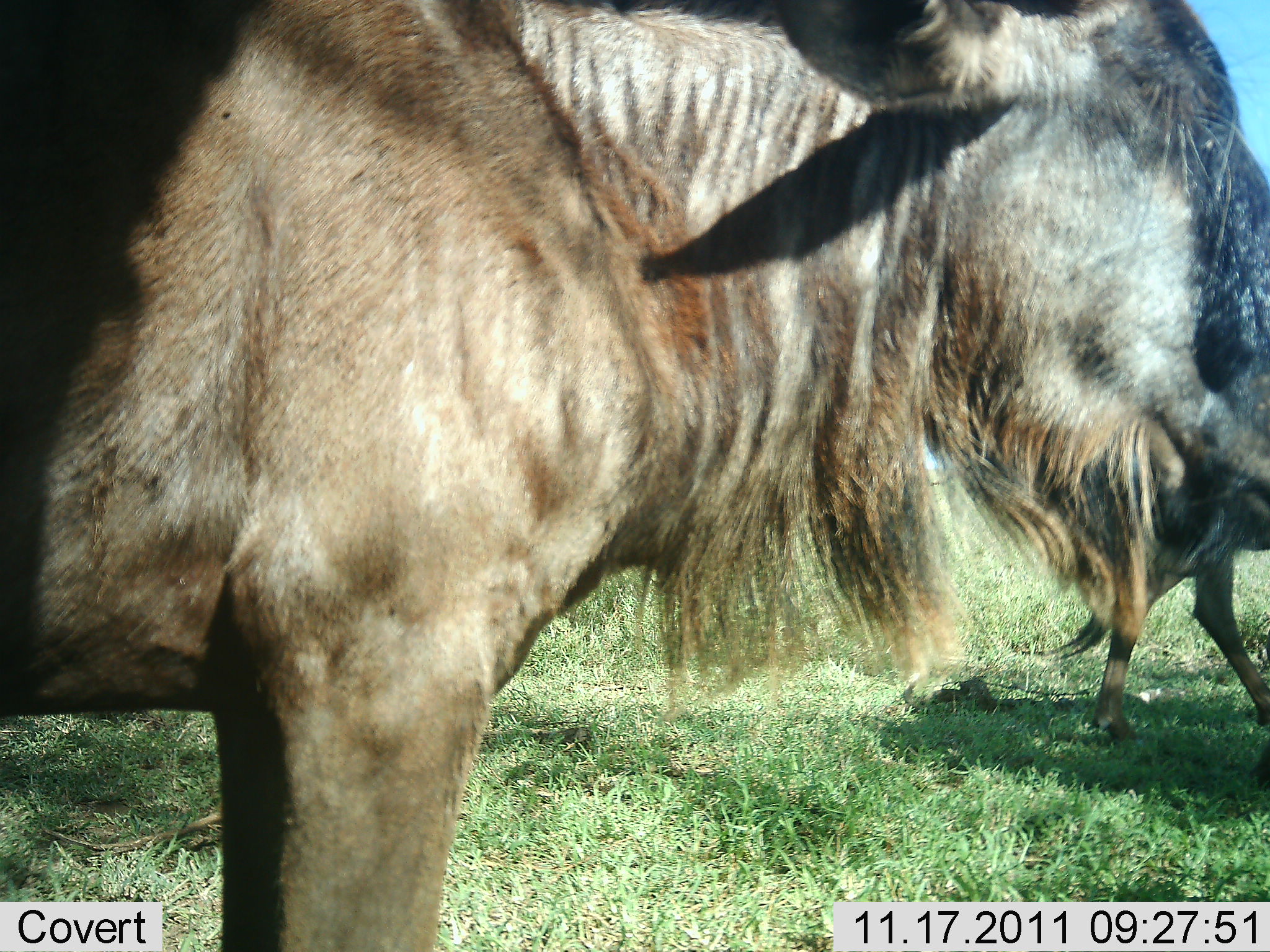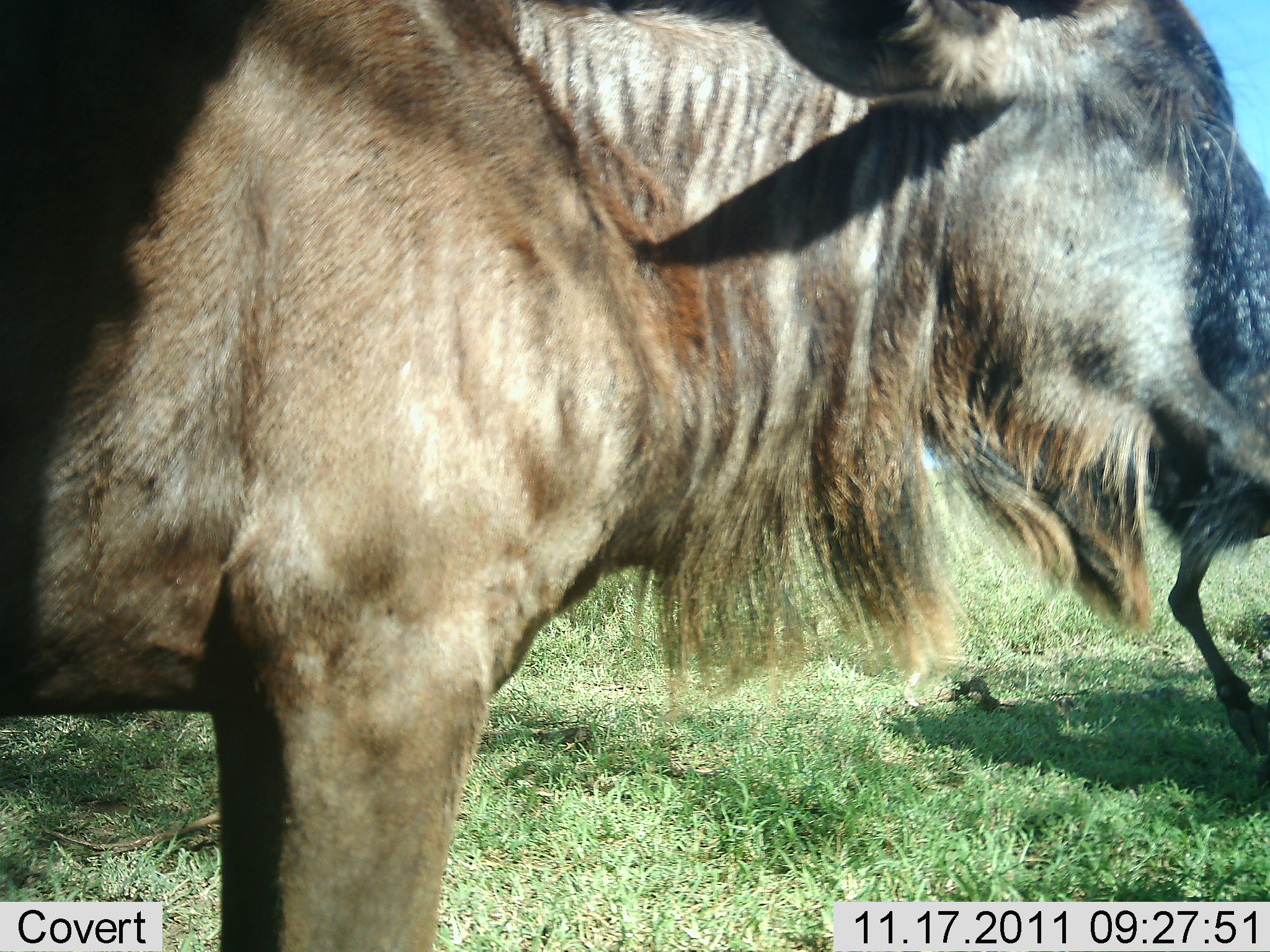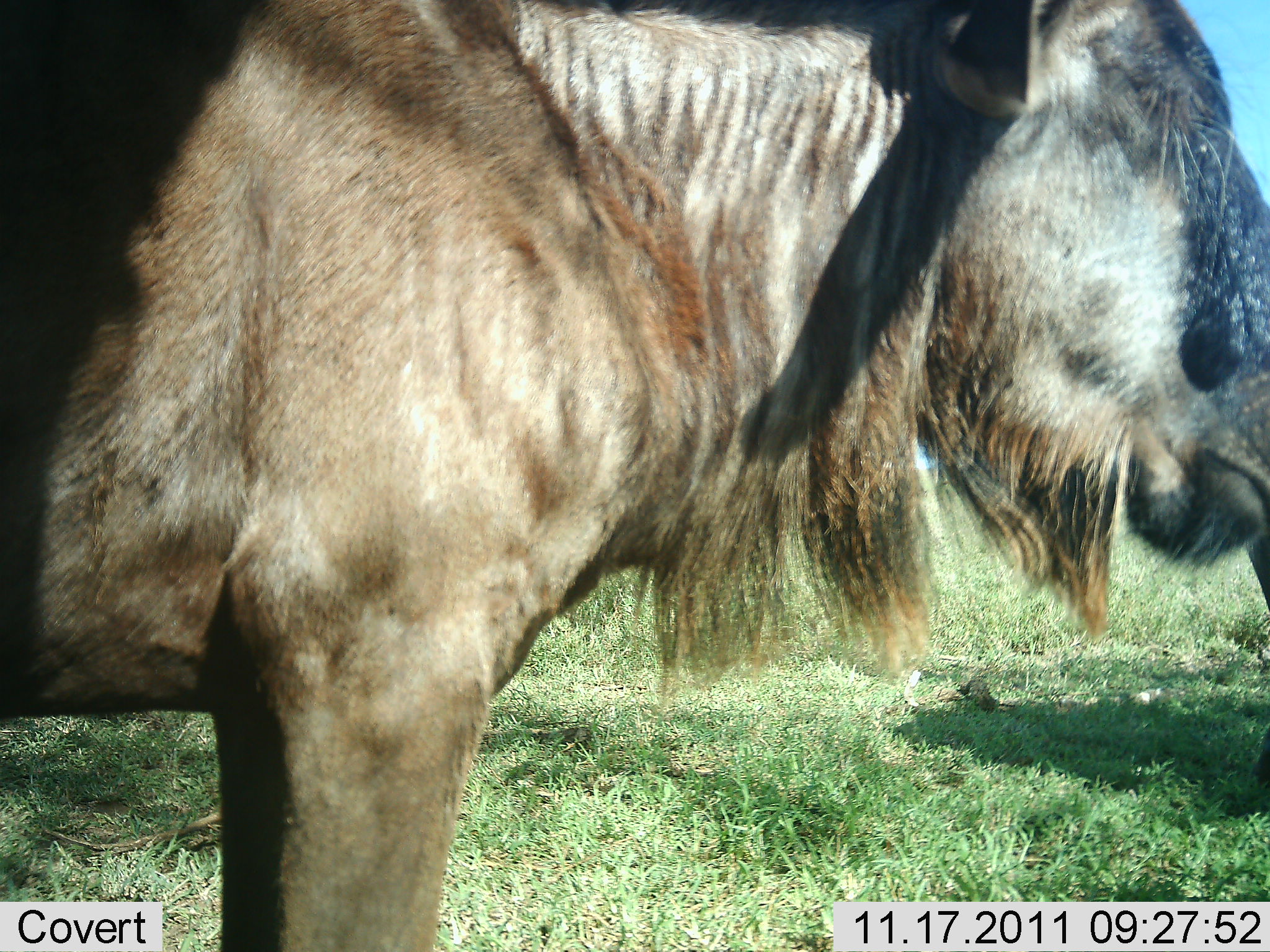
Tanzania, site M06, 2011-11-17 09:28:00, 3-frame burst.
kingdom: Animalia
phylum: Chordata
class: Mammalia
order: Artiodactyla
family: Bovidae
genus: Connochaetes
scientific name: Connochaetes taurinus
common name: blue wildebeest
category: wildebeest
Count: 2.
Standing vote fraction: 90%.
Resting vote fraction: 0%.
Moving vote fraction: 70%.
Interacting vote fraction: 0%.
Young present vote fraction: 0%.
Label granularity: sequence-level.